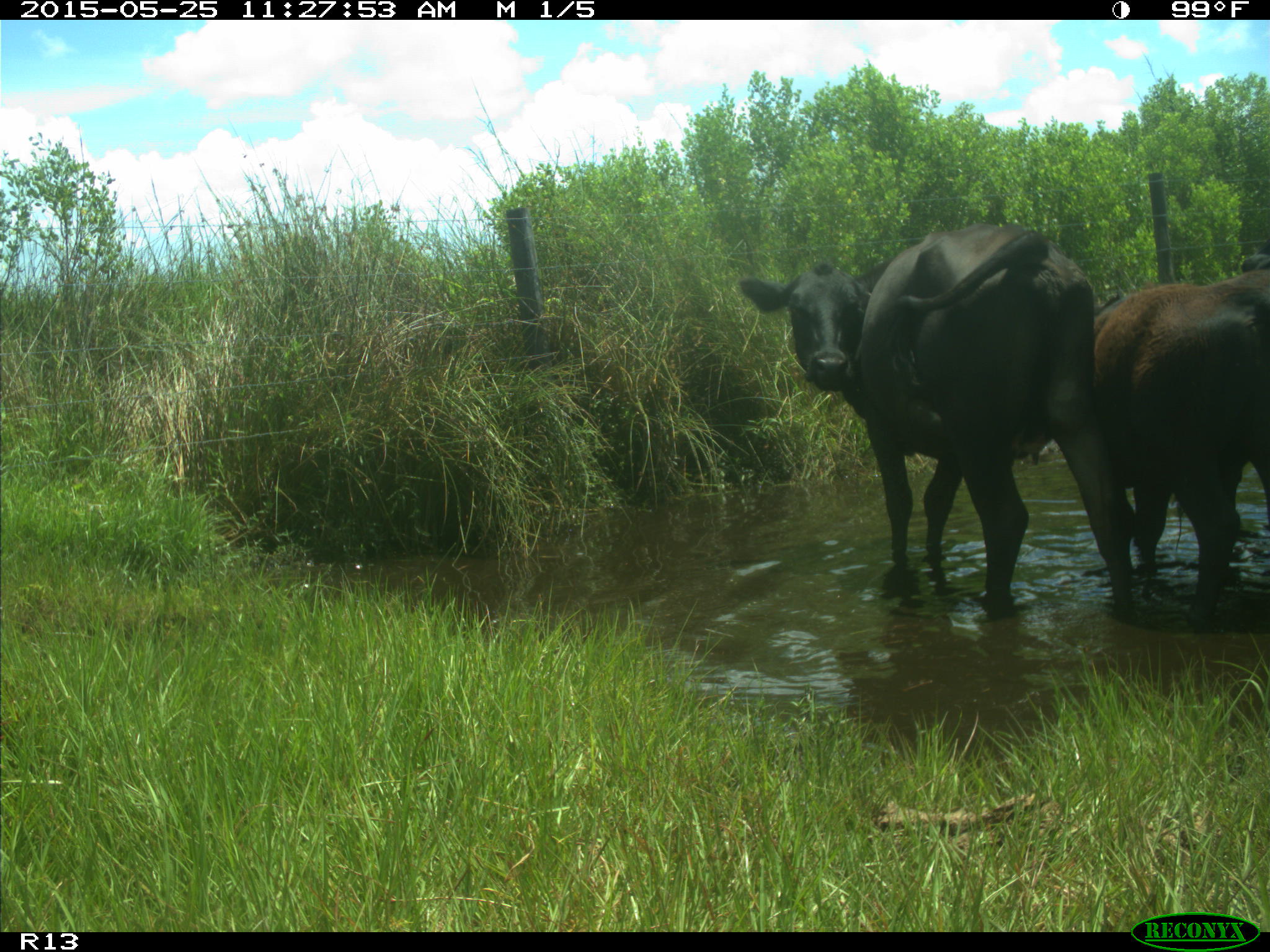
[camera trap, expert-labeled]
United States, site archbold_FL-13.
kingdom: Animalia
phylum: Chordata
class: Mammalia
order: Artiodactyla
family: Bovidae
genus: Bos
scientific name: Bos taurus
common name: domestic cow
Bos taurus (domestic cow).